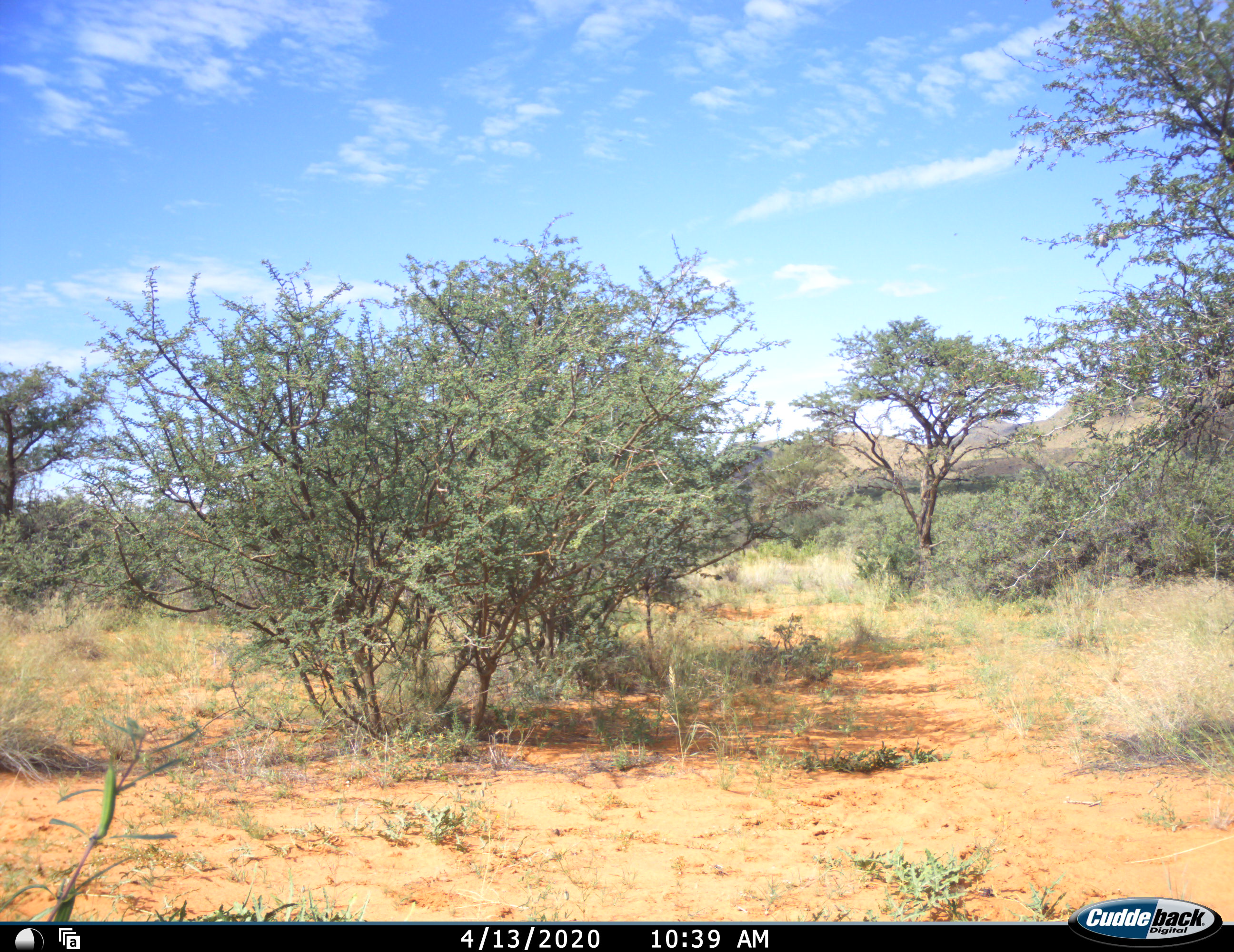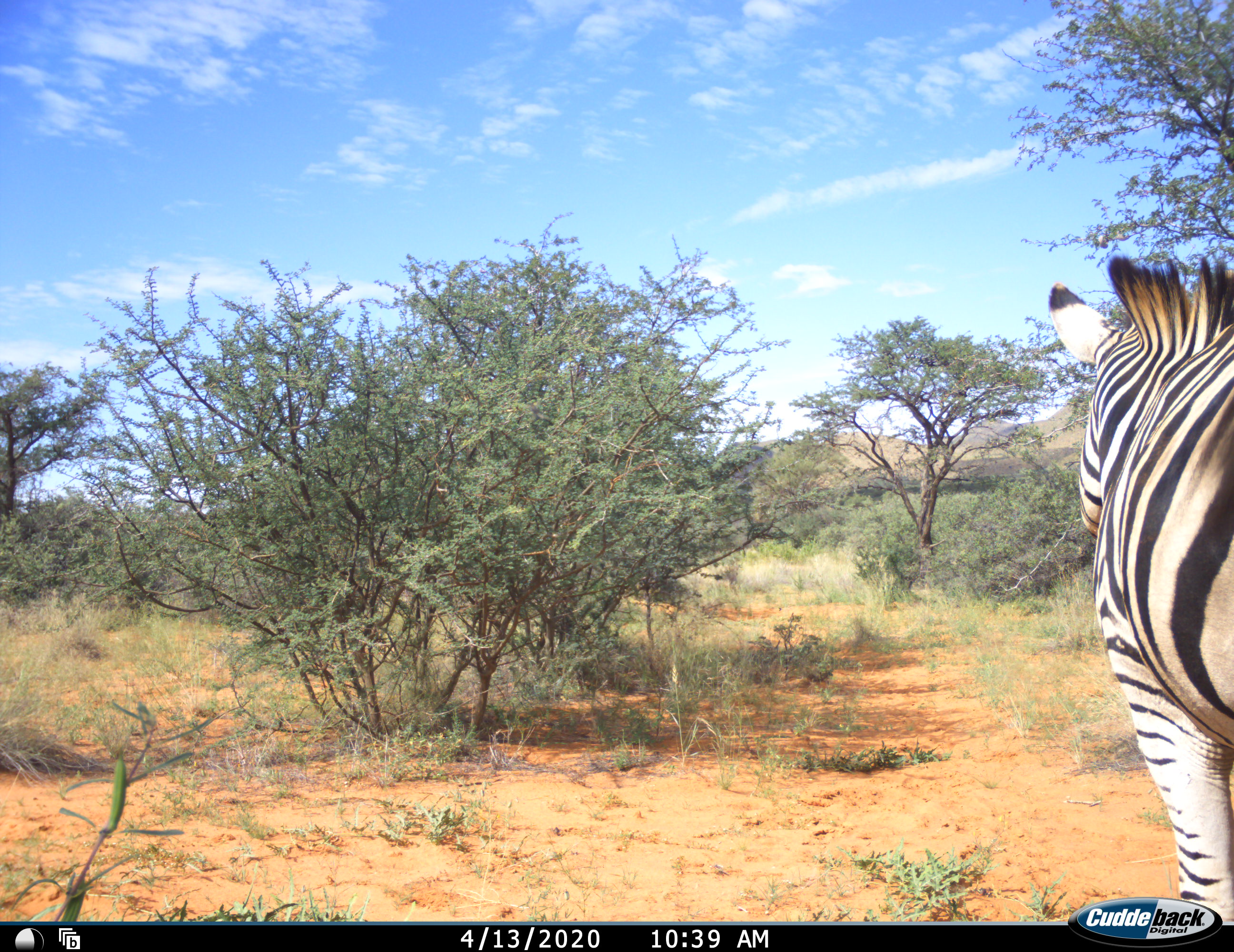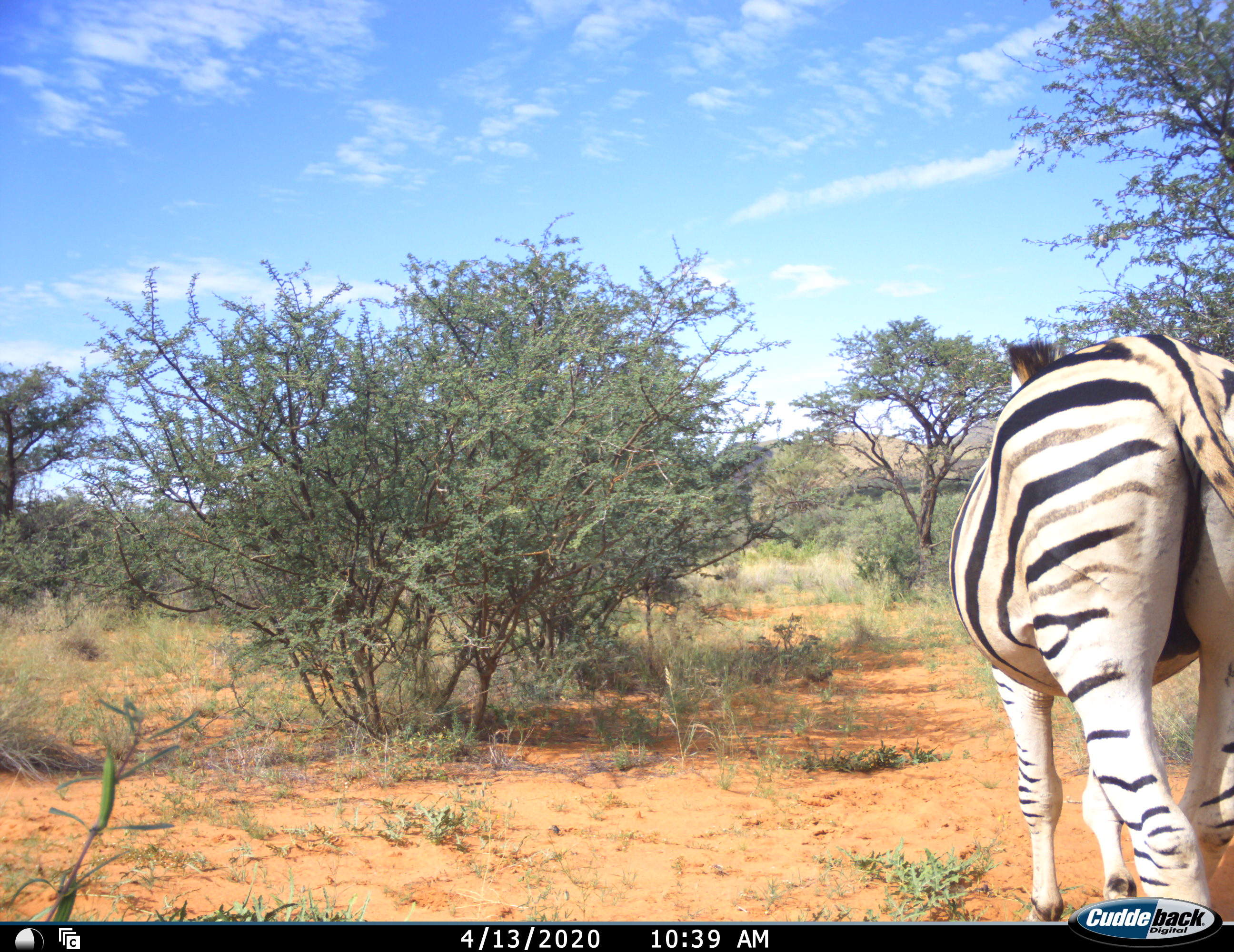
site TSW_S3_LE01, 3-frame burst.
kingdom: Animalia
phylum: Chordata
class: Mammalia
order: Perissodactyla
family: Equidae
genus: Equus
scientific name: Equus quagga burchellii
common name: burchell's zebra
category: zebraburchells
Zebraburchells (burchell's zebra) (Equus quagga burchellii), count 1. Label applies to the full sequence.